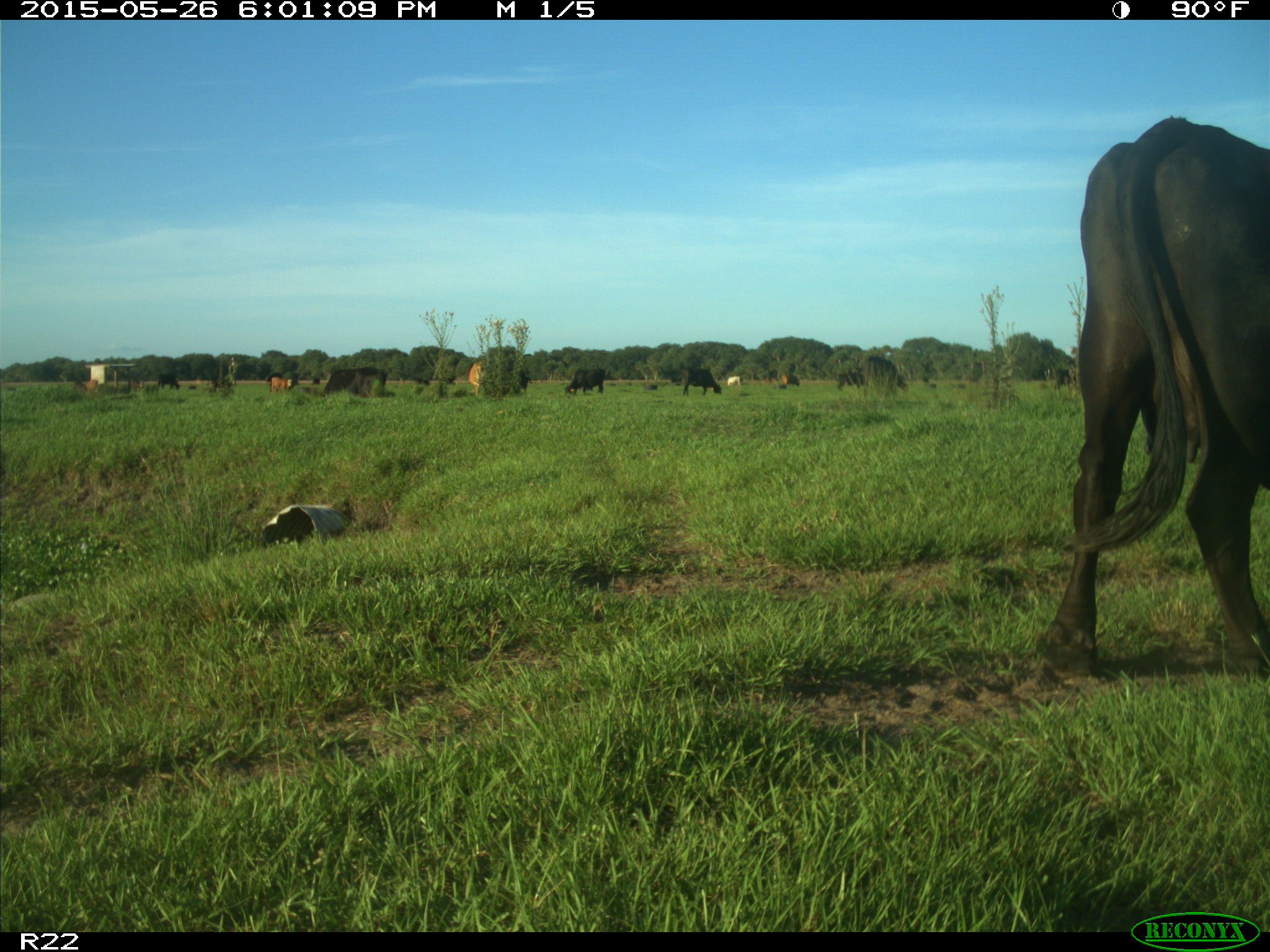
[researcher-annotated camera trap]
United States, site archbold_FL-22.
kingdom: Animalia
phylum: Chordata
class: Mammalia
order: Artiodactyla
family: Bovidae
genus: Bos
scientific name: Bos taurus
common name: domestic cow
Bos taurus (domestic cow).